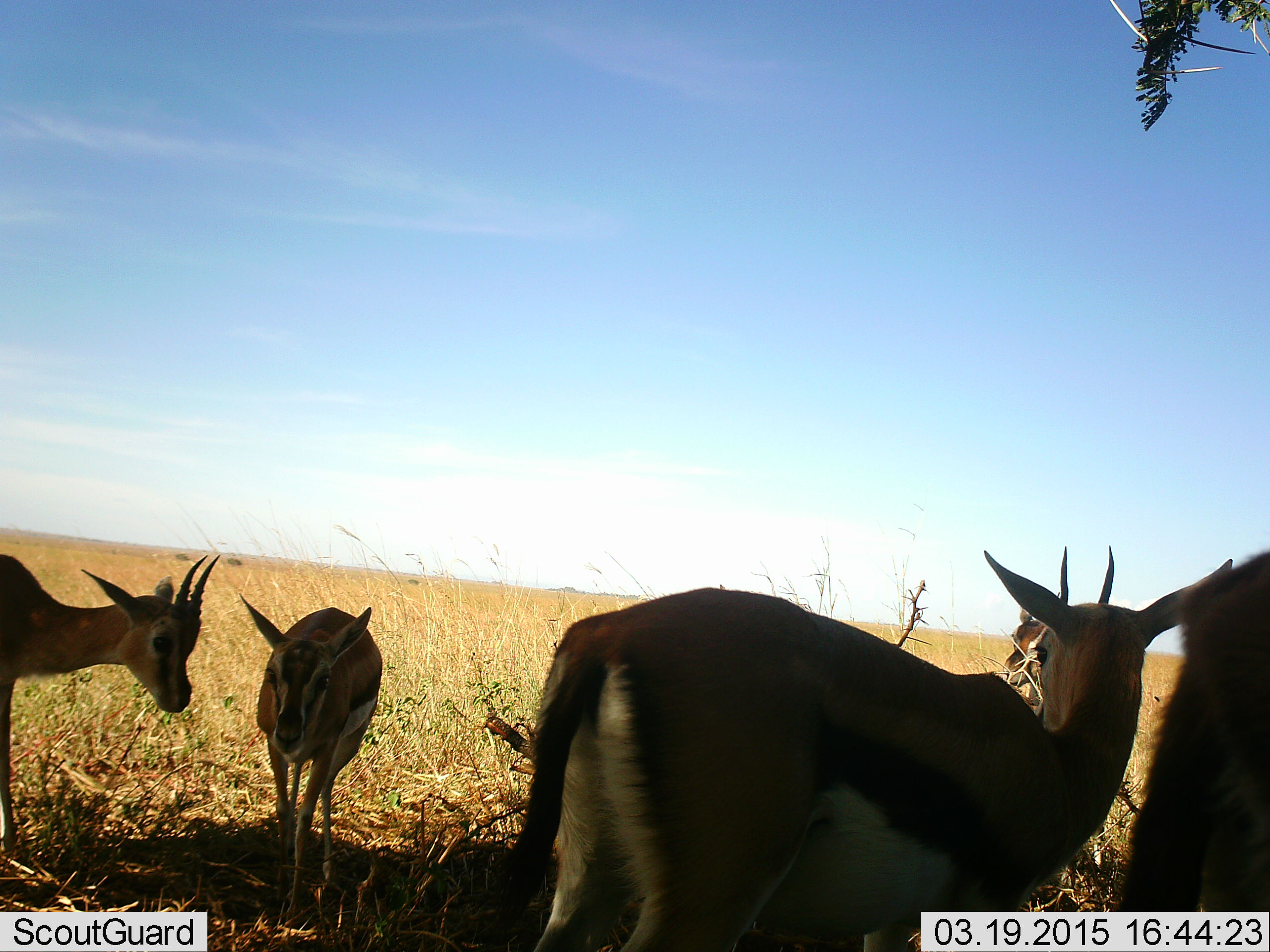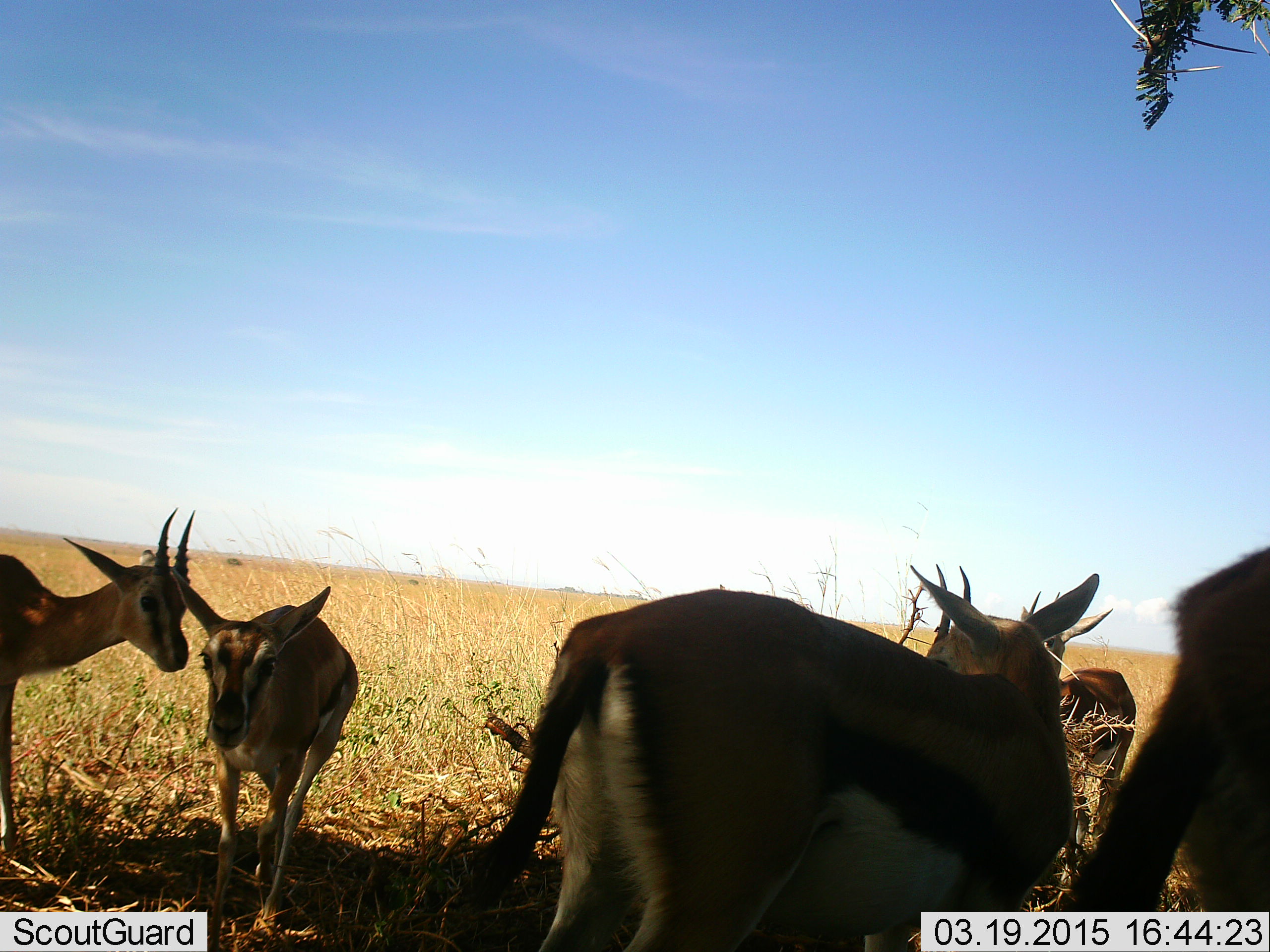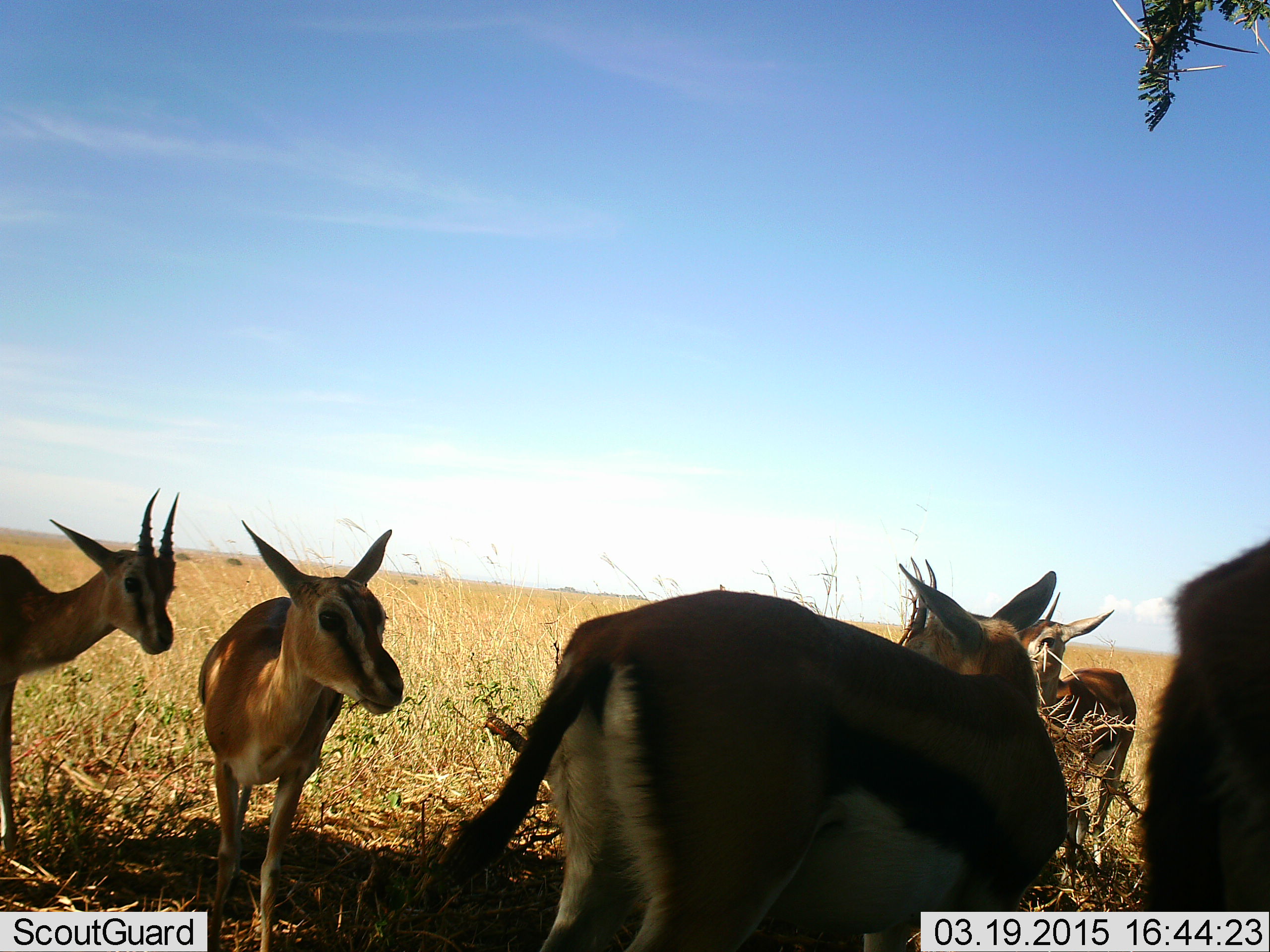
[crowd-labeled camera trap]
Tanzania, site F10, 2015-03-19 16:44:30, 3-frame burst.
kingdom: Animalia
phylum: Chordata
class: Mammalia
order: Artiodactyla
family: Bovidae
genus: Eudorcas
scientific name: Eudorcas thomsonii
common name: thomson's gazelle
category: gazellethomsons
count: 5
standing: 100%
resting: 10%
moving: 60%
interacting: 20%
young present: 0%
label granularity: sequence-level